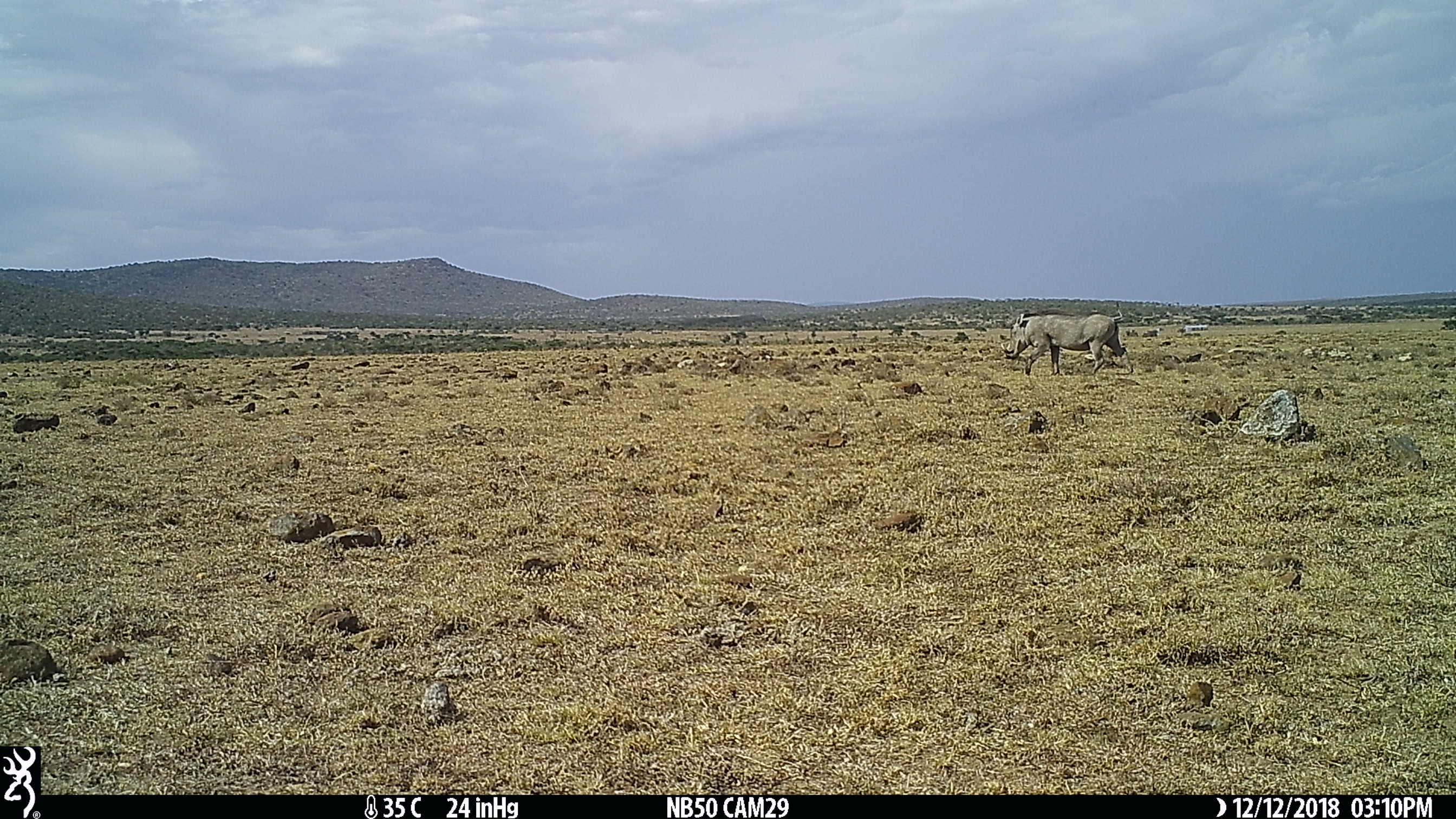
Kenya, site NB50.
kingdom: Animalia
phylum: Chordata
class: Mammalia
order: Artiodactyla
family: Suidae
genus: Phacochoerus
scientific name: Phacochoerus africanus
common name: common warthog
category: warthog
Warthog (common warthog) (Phacochoerus africanus).